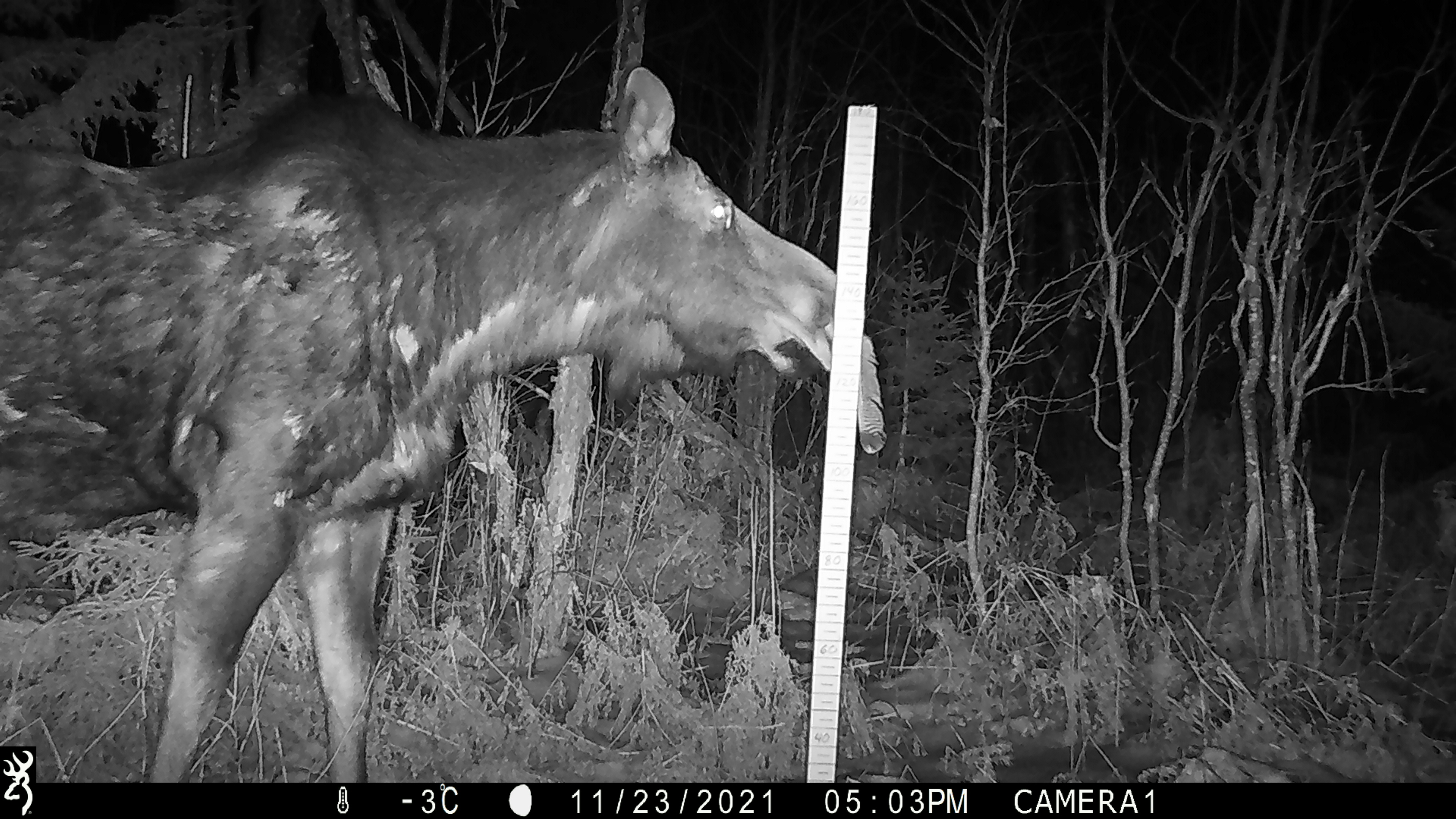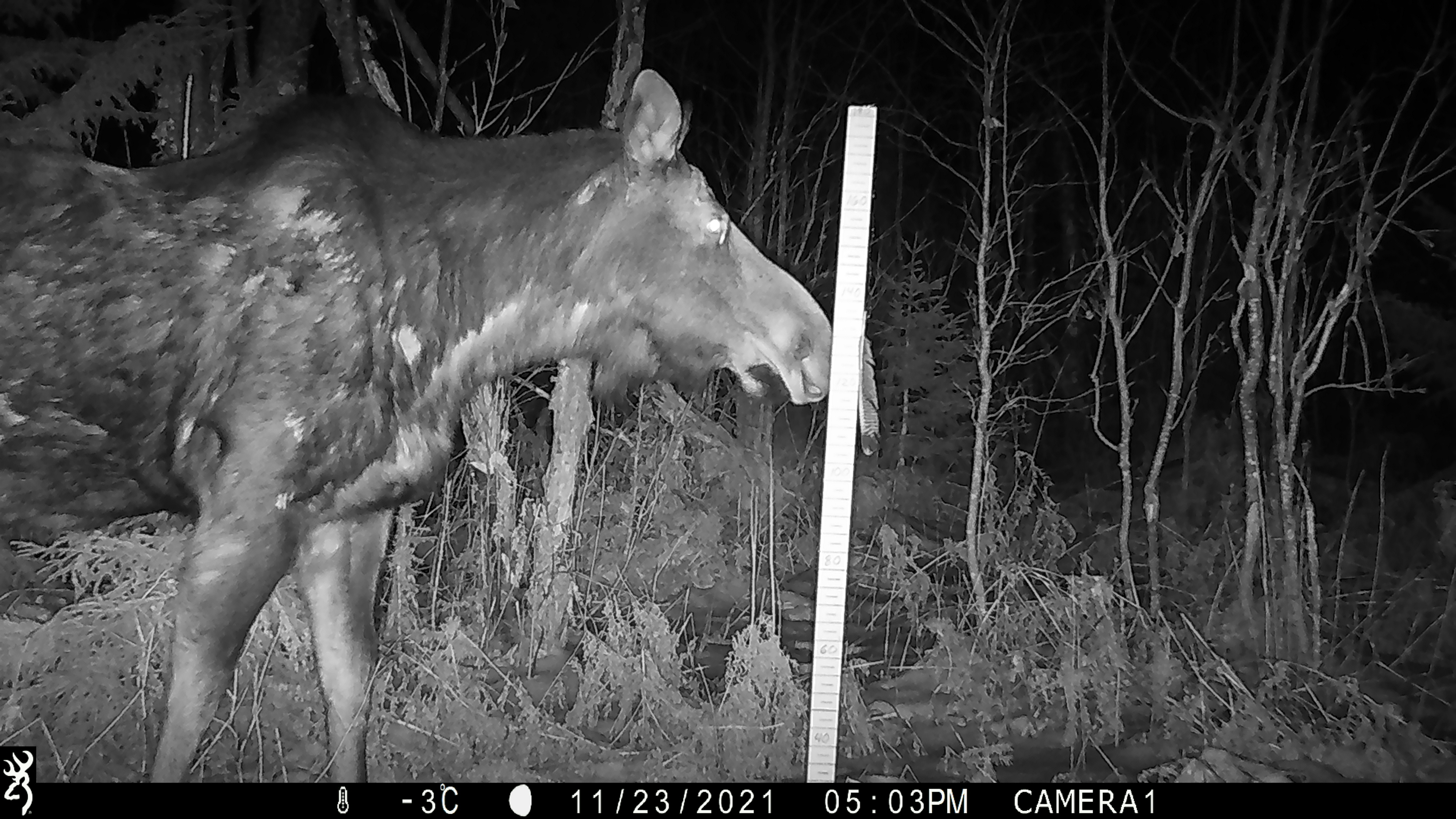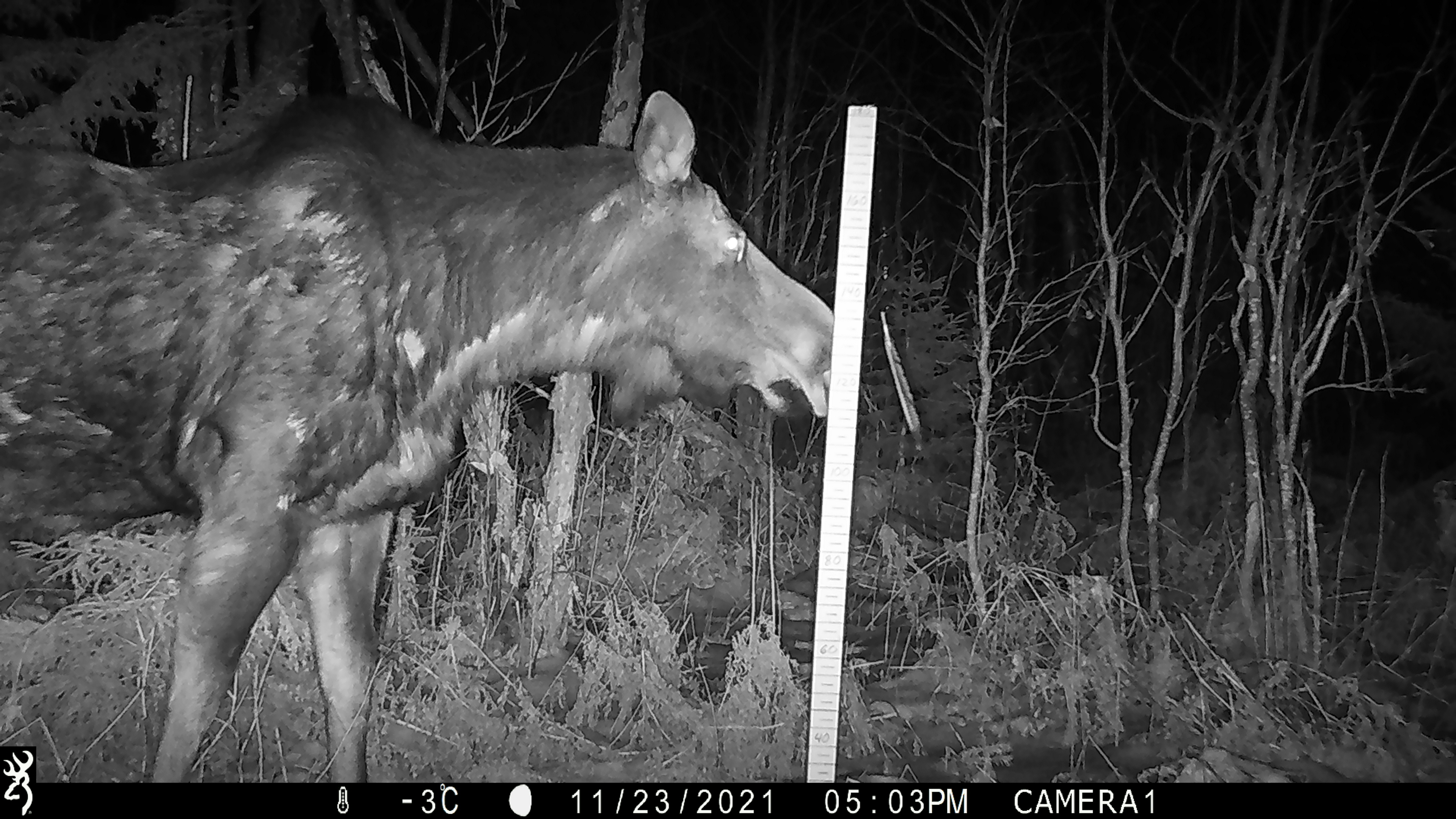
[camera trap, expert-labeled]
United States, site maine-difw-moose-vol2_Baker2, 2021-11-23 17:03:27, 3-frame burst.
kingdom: Animalia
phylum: Chordata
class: Mammalia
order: Artiodactyla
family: Cervidae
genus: Alces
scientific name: Alces alces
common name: moose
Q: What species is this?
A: Moose (Alces alces).